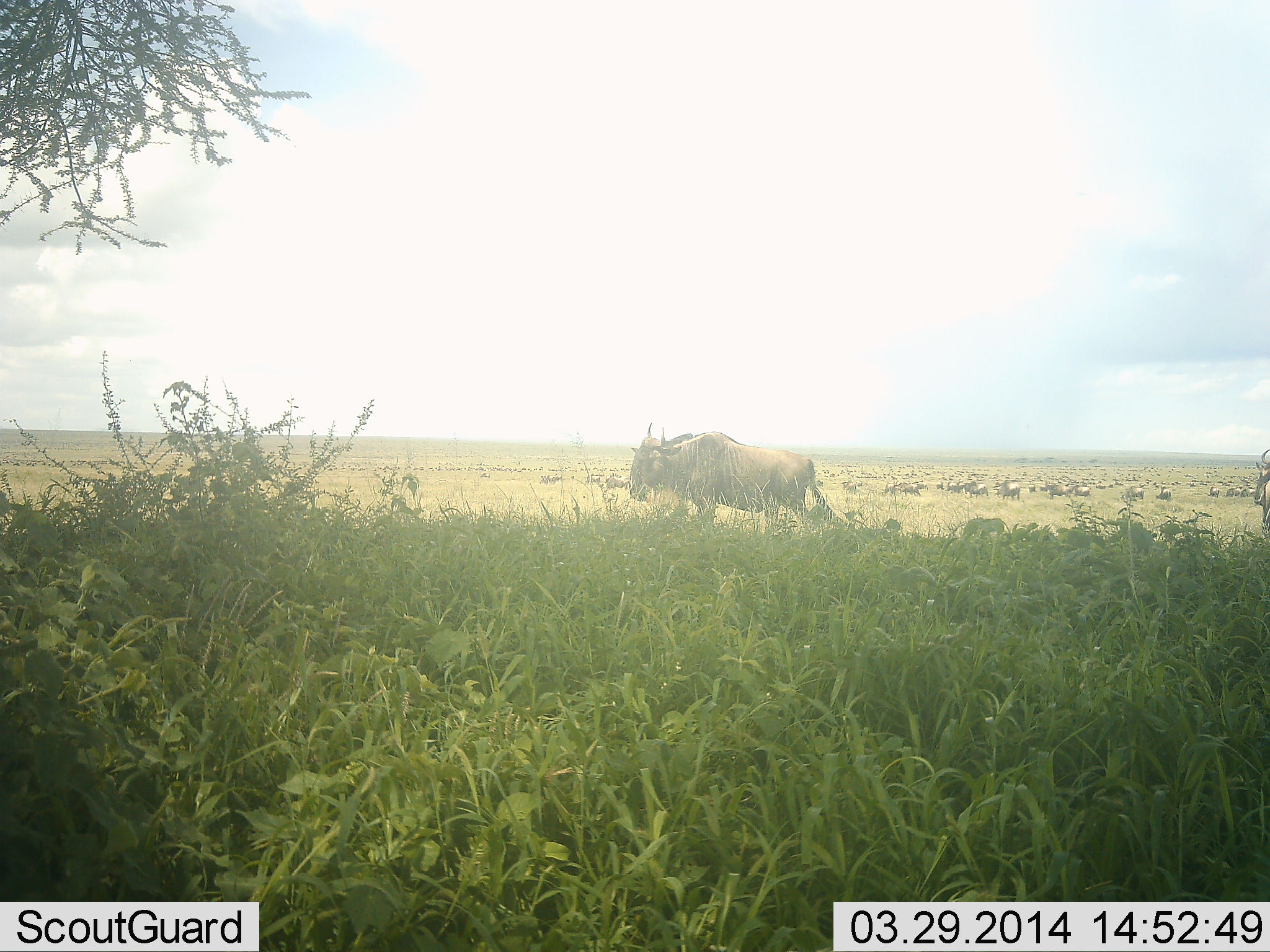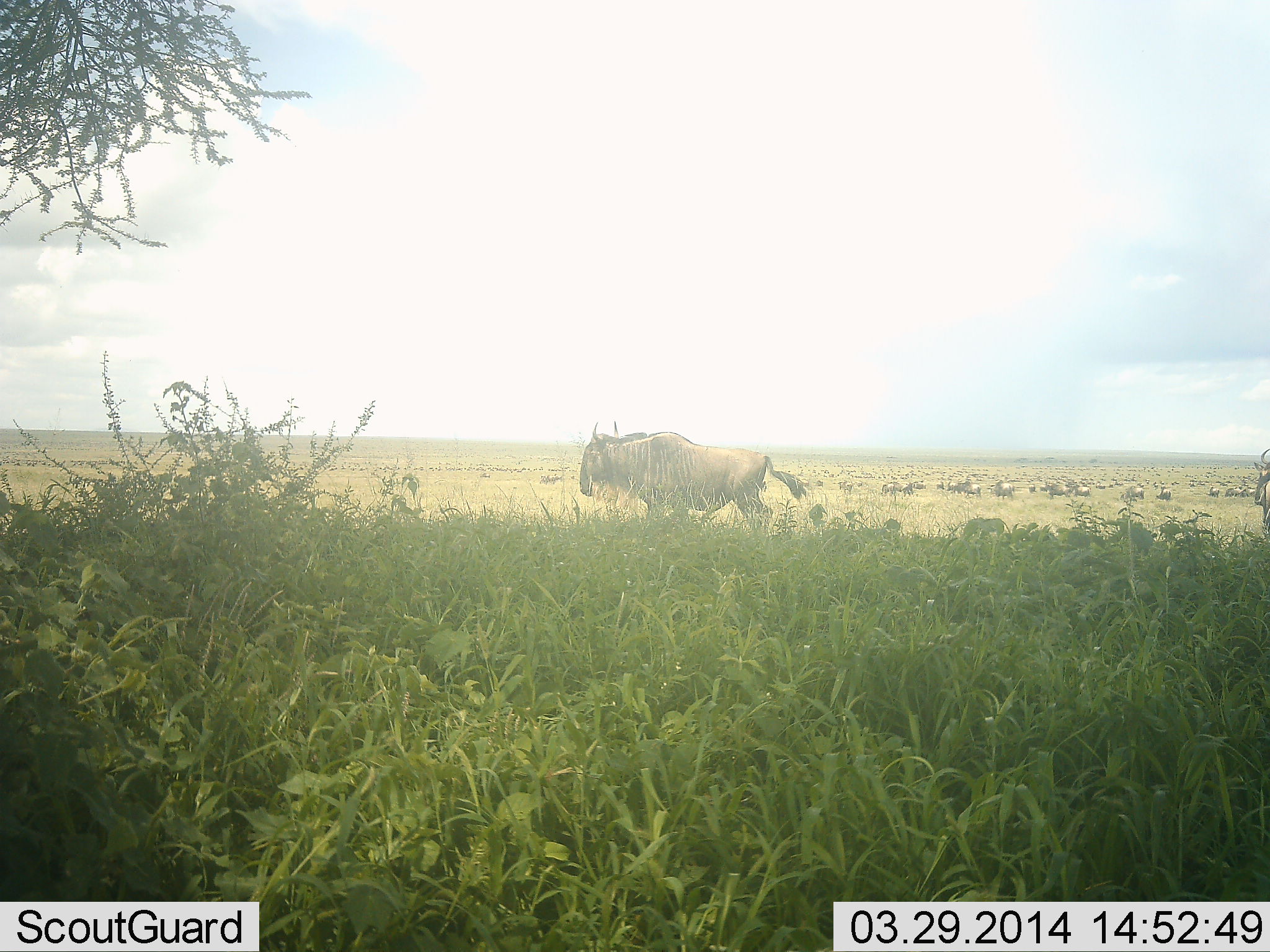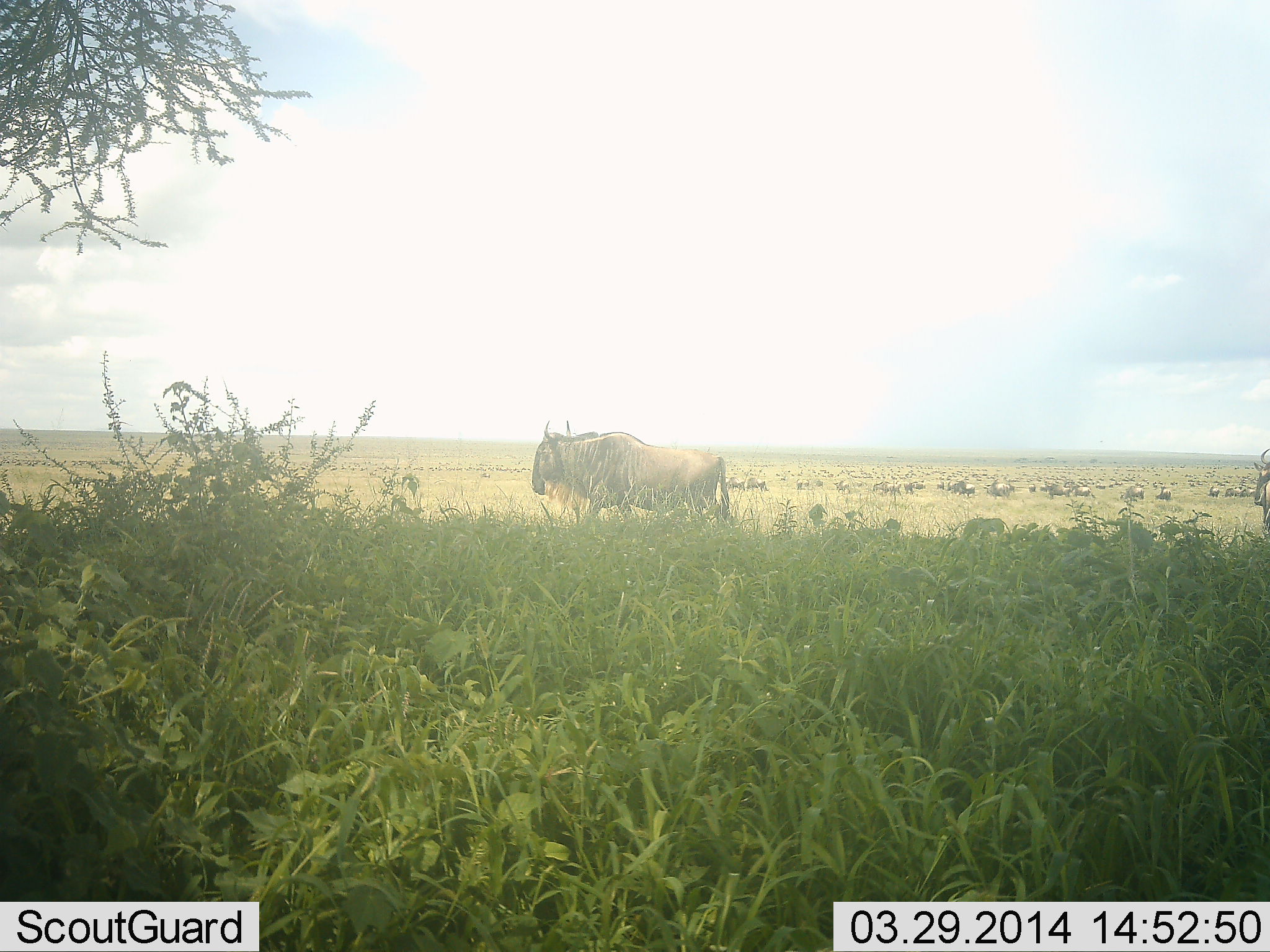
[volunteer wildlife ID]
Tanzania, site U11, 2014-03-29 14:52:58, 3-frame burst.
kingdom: Animalia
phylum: Chordata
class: Mammalia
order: Artiodactyla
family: Bovidae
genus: Connochaetes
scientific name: Connochaetes taurinus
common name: blue wildebeest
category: wildebeest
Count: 11-50.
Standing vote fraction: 30%.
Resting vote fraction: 0%.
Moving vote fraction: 90%.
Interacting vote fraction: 0%.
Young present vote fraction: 0%.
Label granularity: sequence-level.